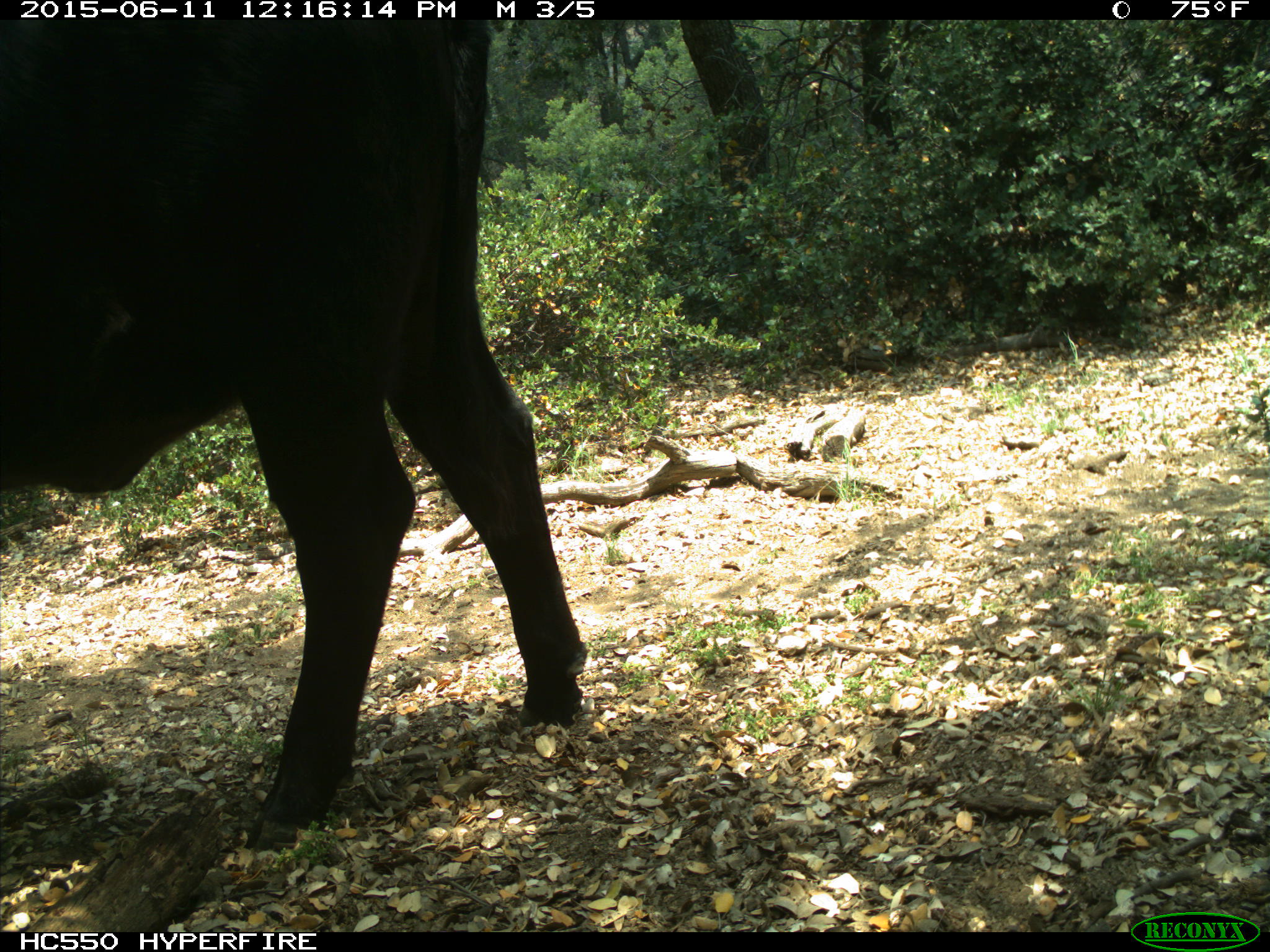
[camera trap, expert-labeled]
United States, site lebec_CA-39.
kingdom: Animalia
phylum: Chordata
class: Mammalia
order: Artiodactyla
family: Bovidae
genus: Bos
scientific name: Bos taurus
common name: domestic cow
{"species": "Bos taurus (domestic cow)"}